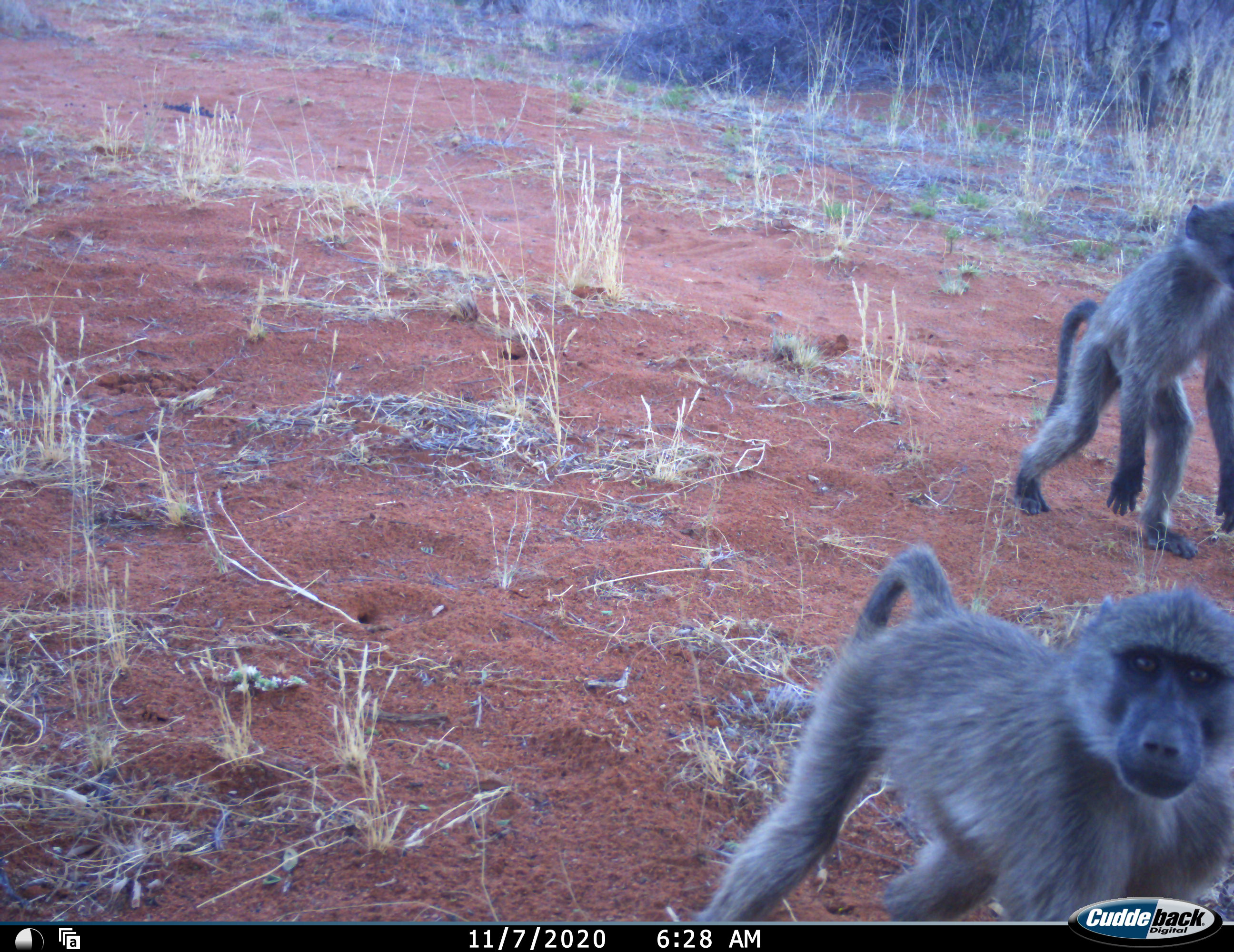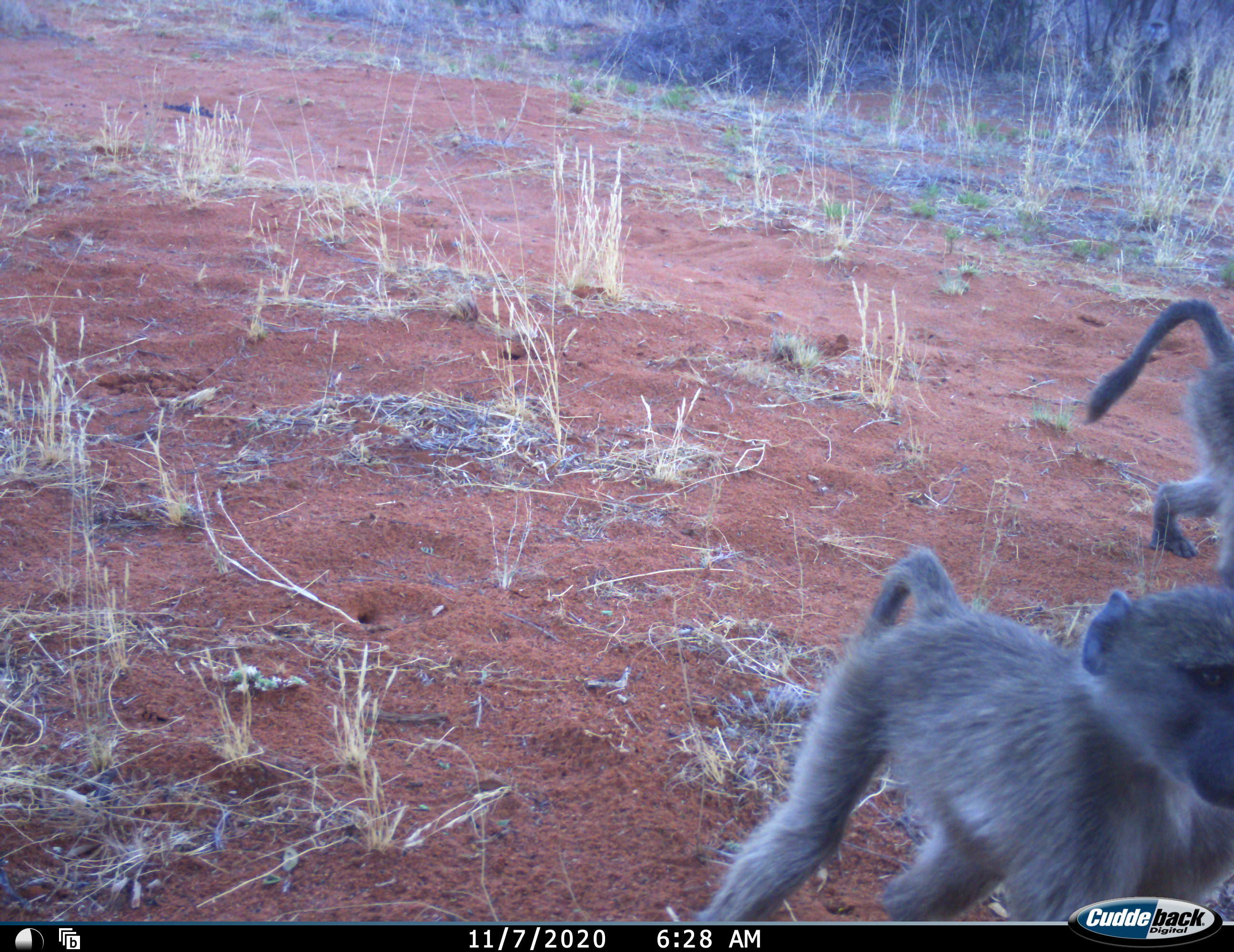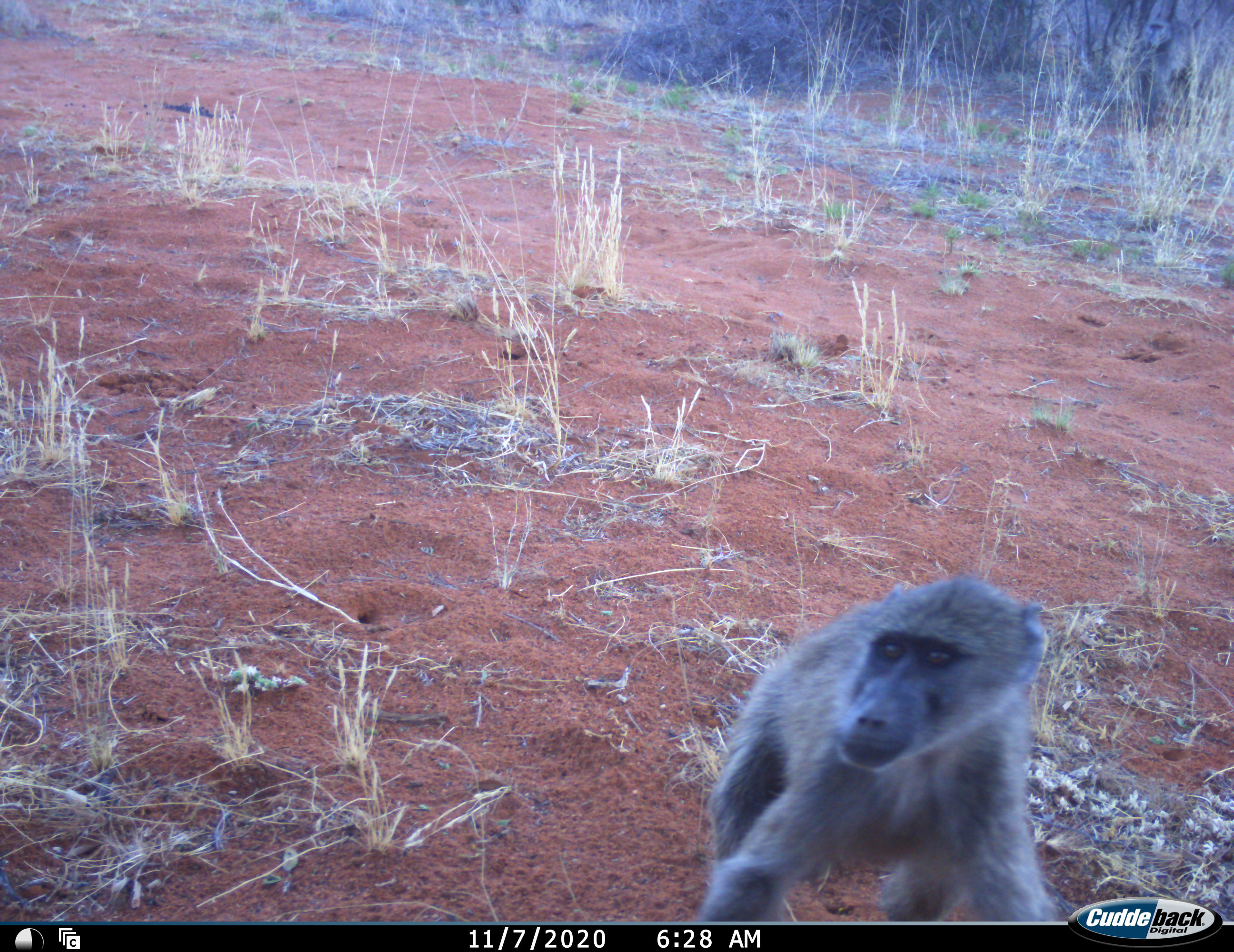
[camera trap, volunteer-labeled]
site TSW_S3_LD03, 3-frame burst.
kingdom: Animalia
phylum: Chordata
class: Mammalia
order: Primates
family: Cercopithecidae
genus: Papio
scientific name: Papio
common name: baboon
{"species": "baboon (Papio)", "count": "2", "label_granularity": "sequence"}